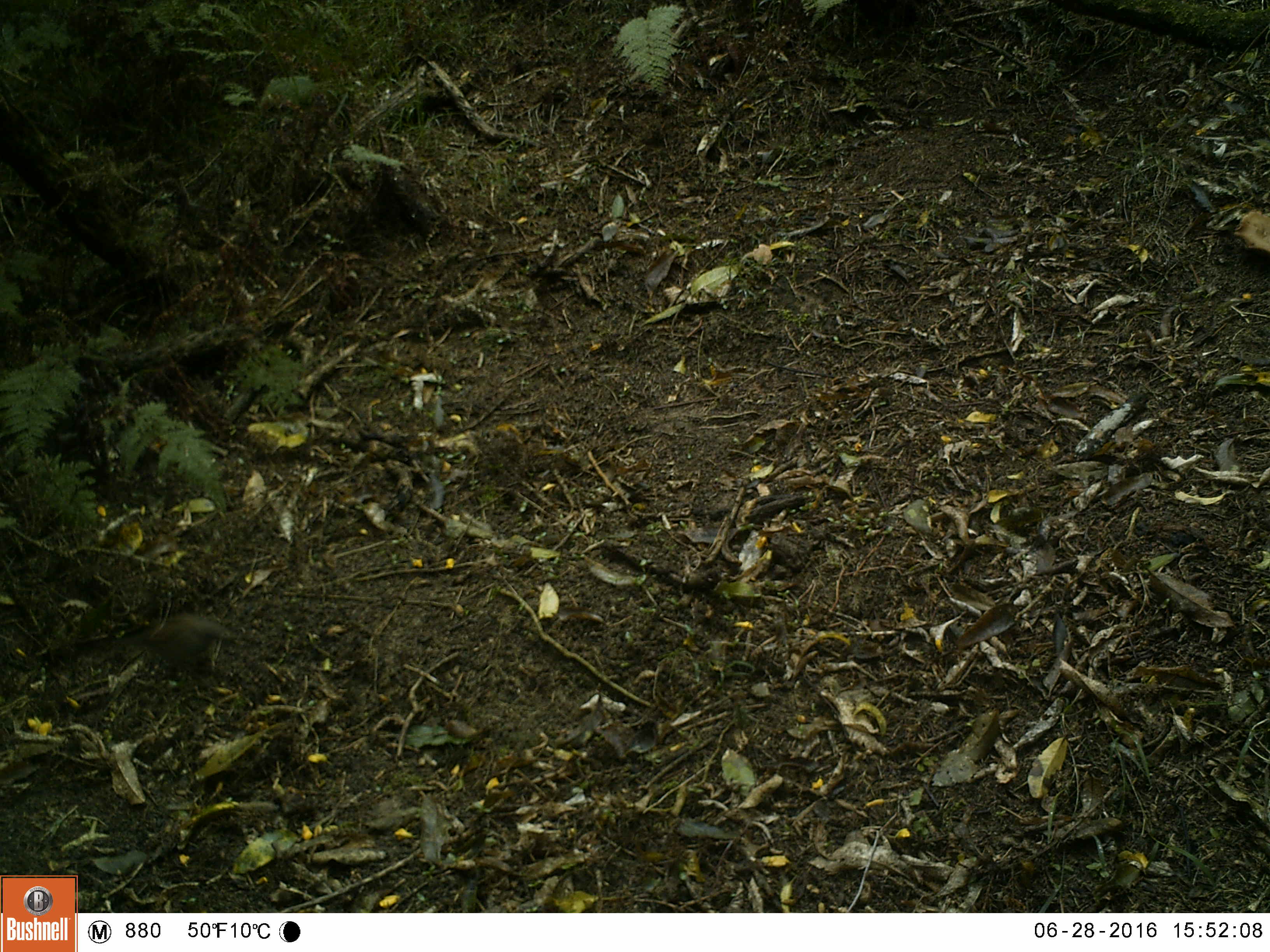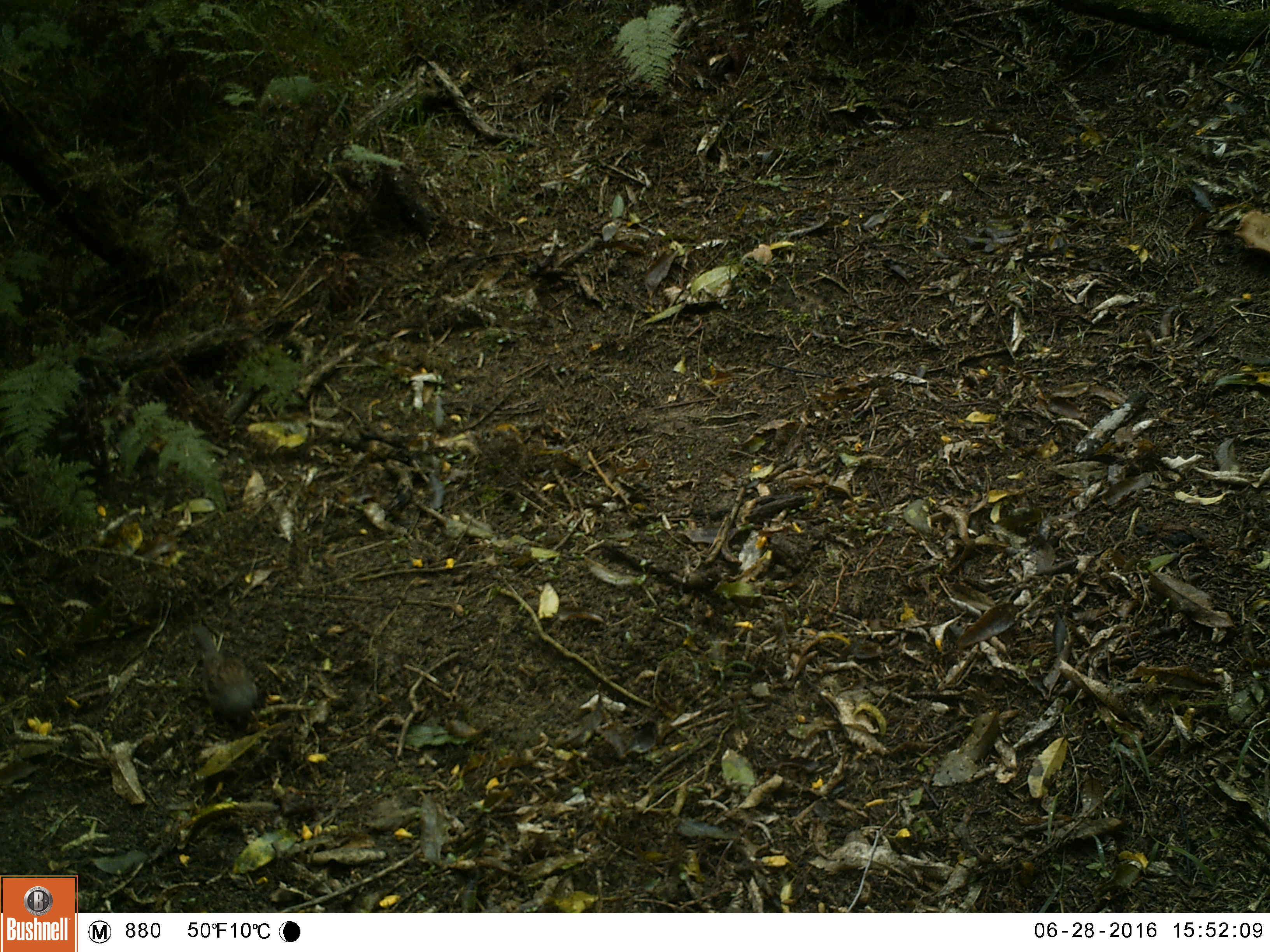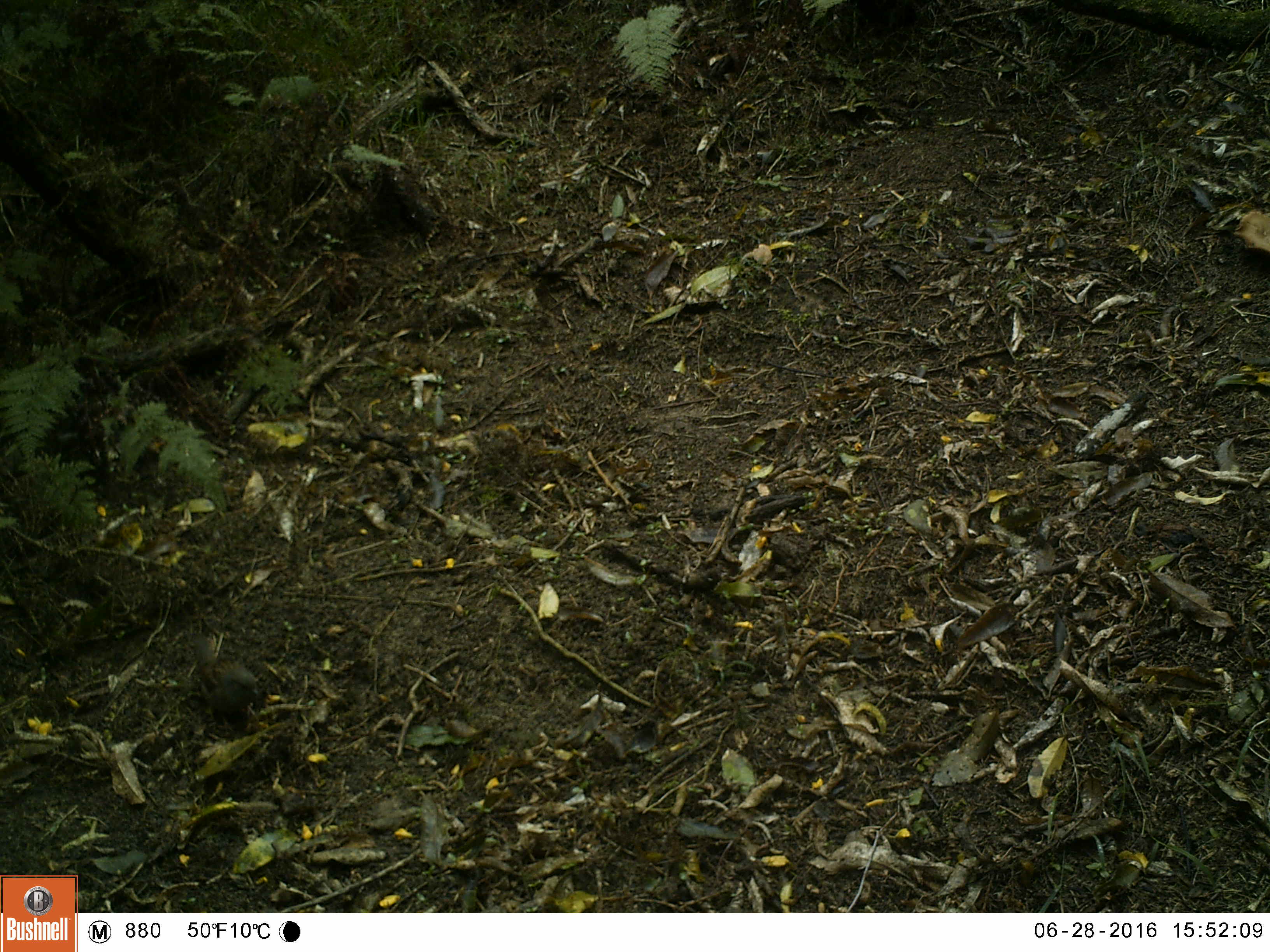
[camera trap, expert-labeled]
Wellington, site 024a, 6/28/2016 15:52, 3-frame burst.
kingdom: Animalia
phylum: Chordata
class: Aves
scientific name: Aves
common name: bird